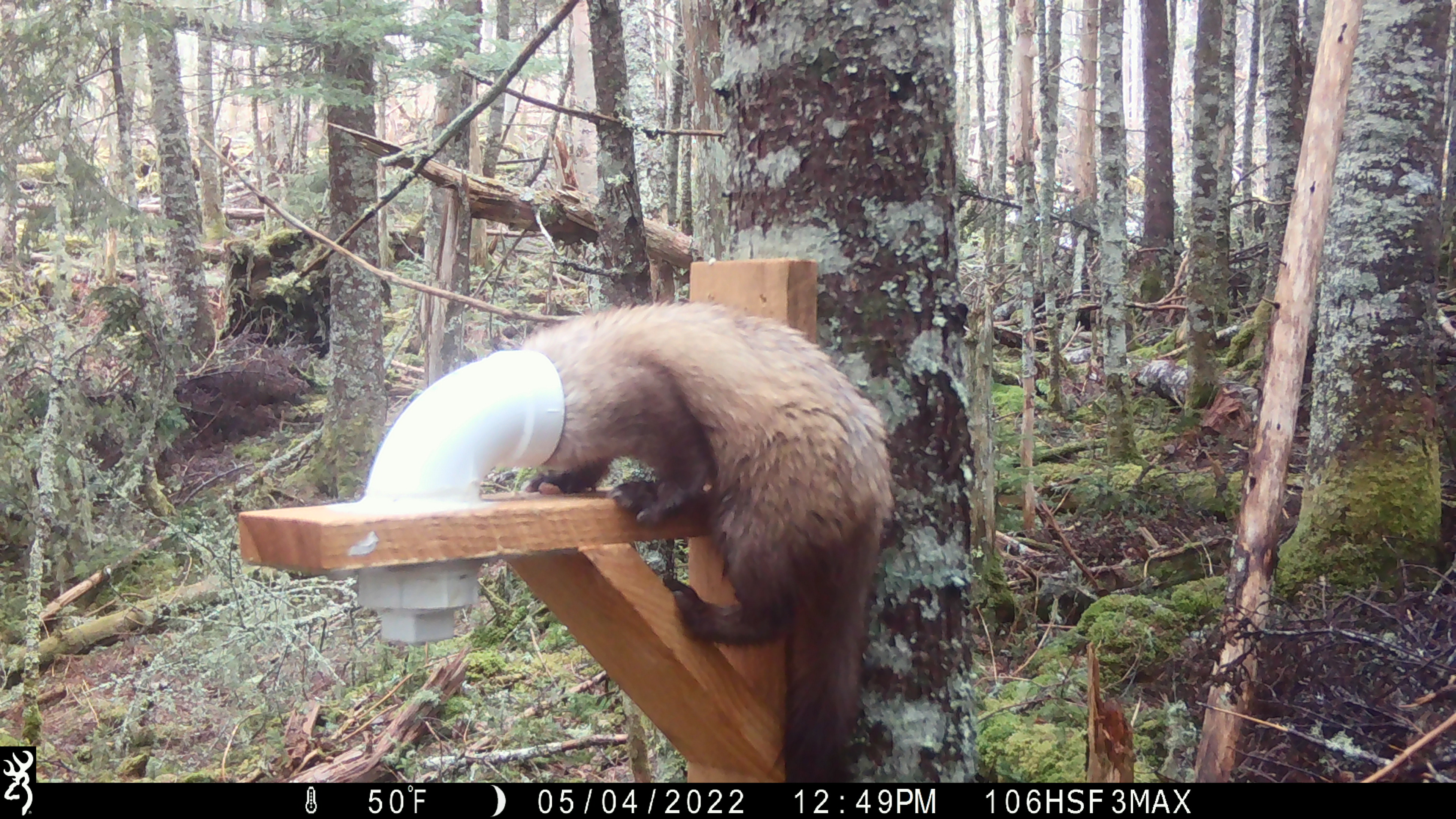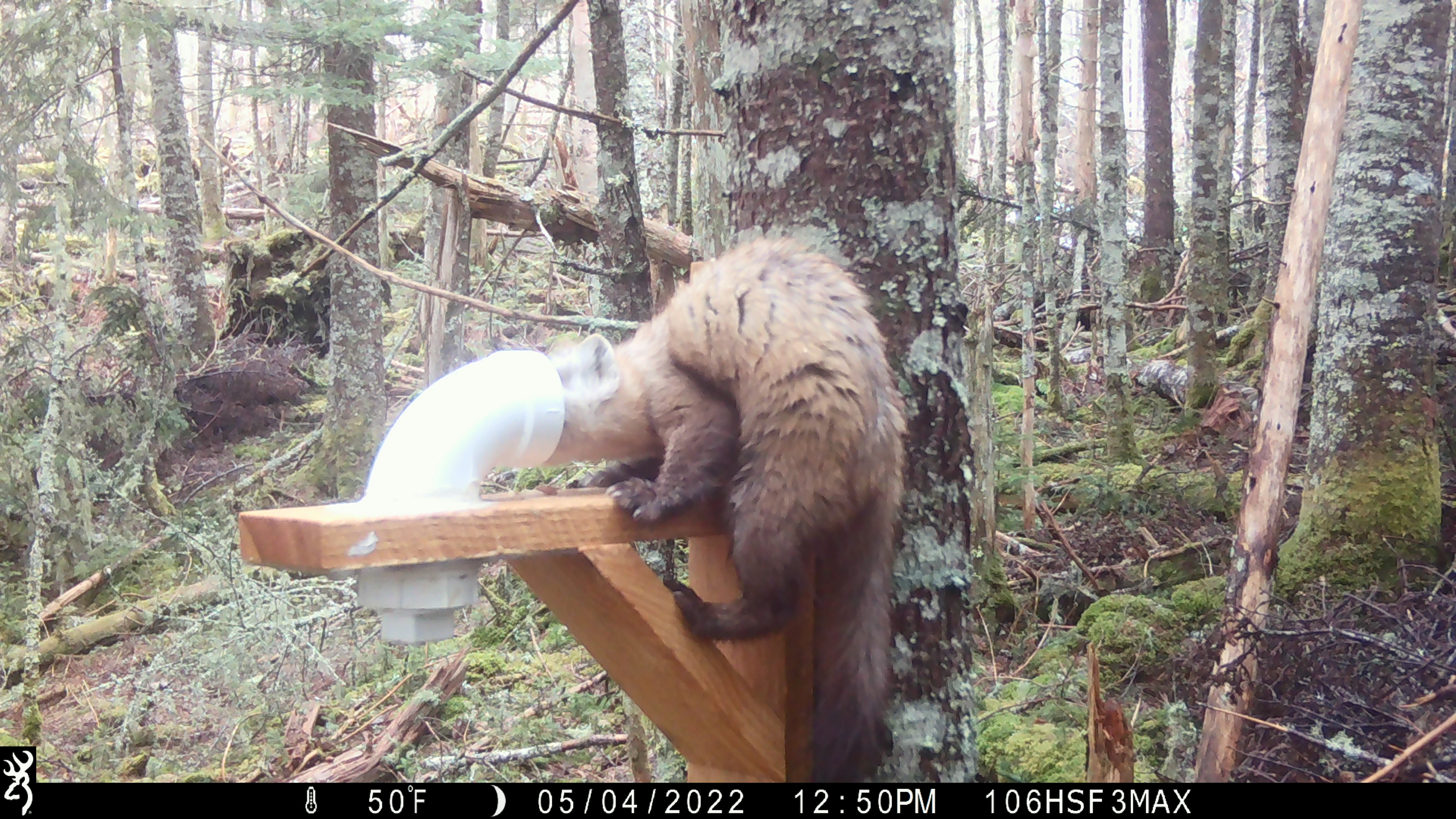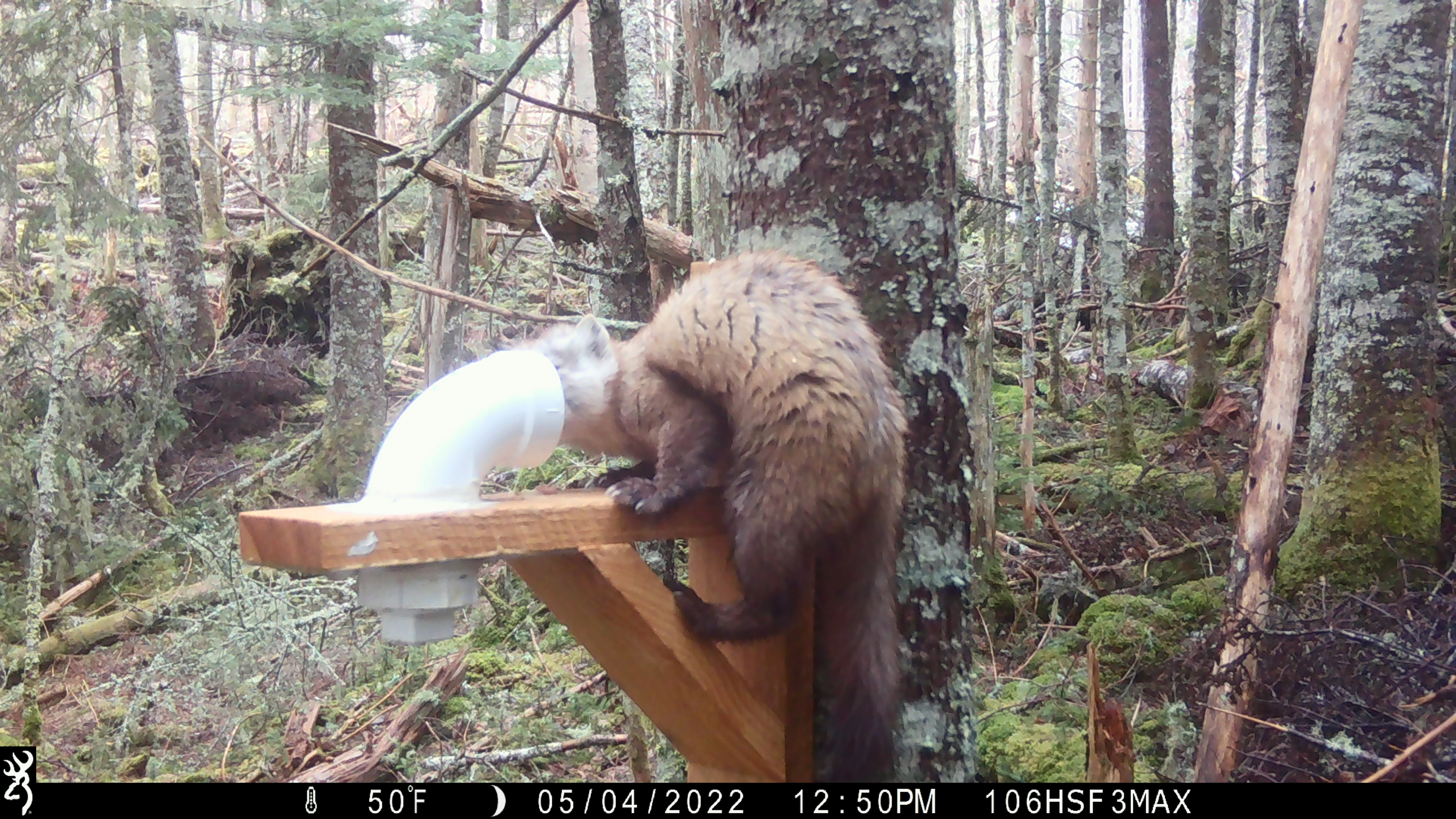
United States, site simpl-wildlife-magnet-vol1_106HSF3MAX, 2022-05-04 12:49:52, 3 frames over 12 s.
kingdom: Animalia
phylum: Chordata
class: Mammalia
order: Carnivora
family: Mustelidae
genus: Martes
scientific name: Martes americana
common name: american marten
American marten (Martes americana).